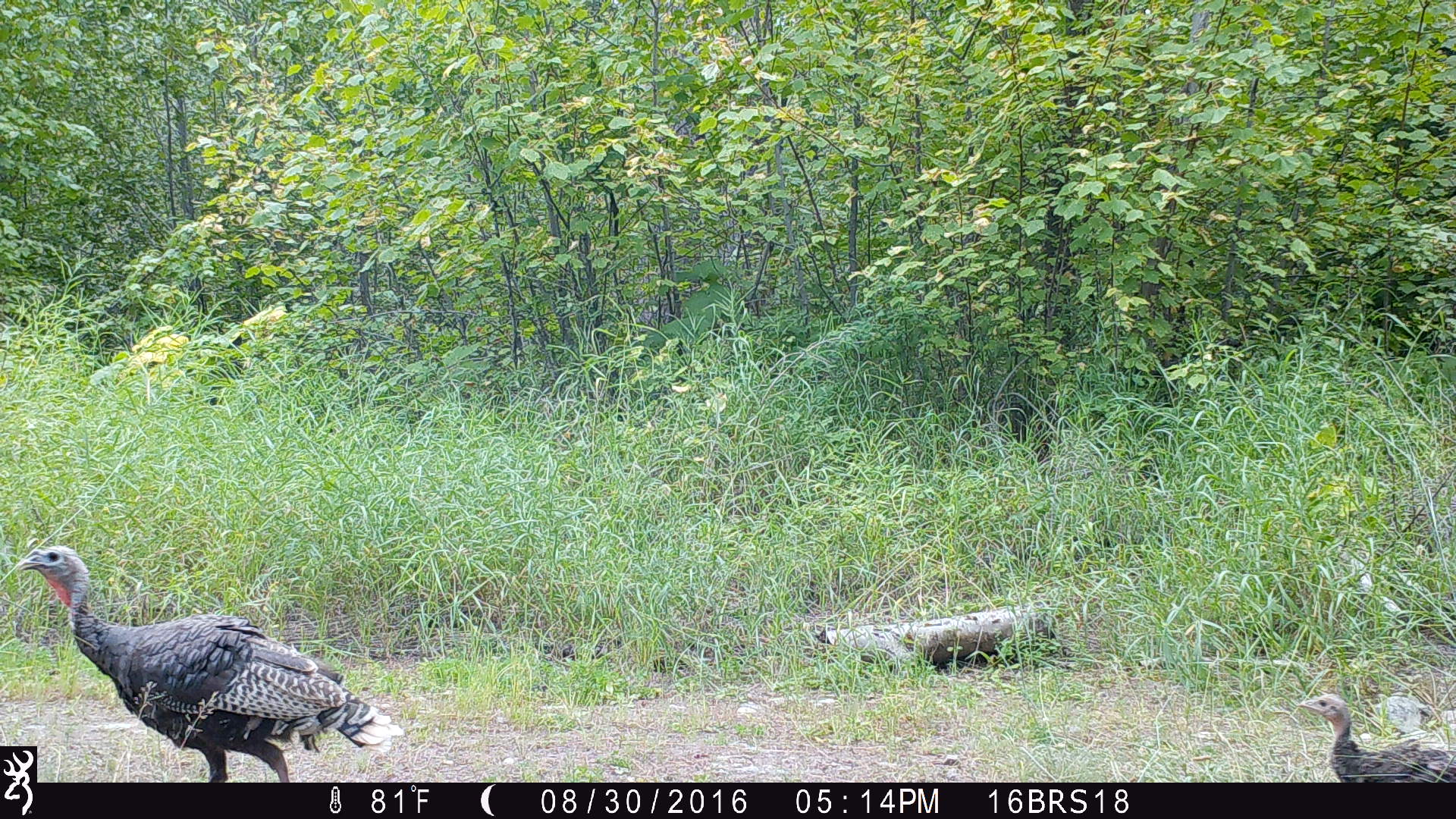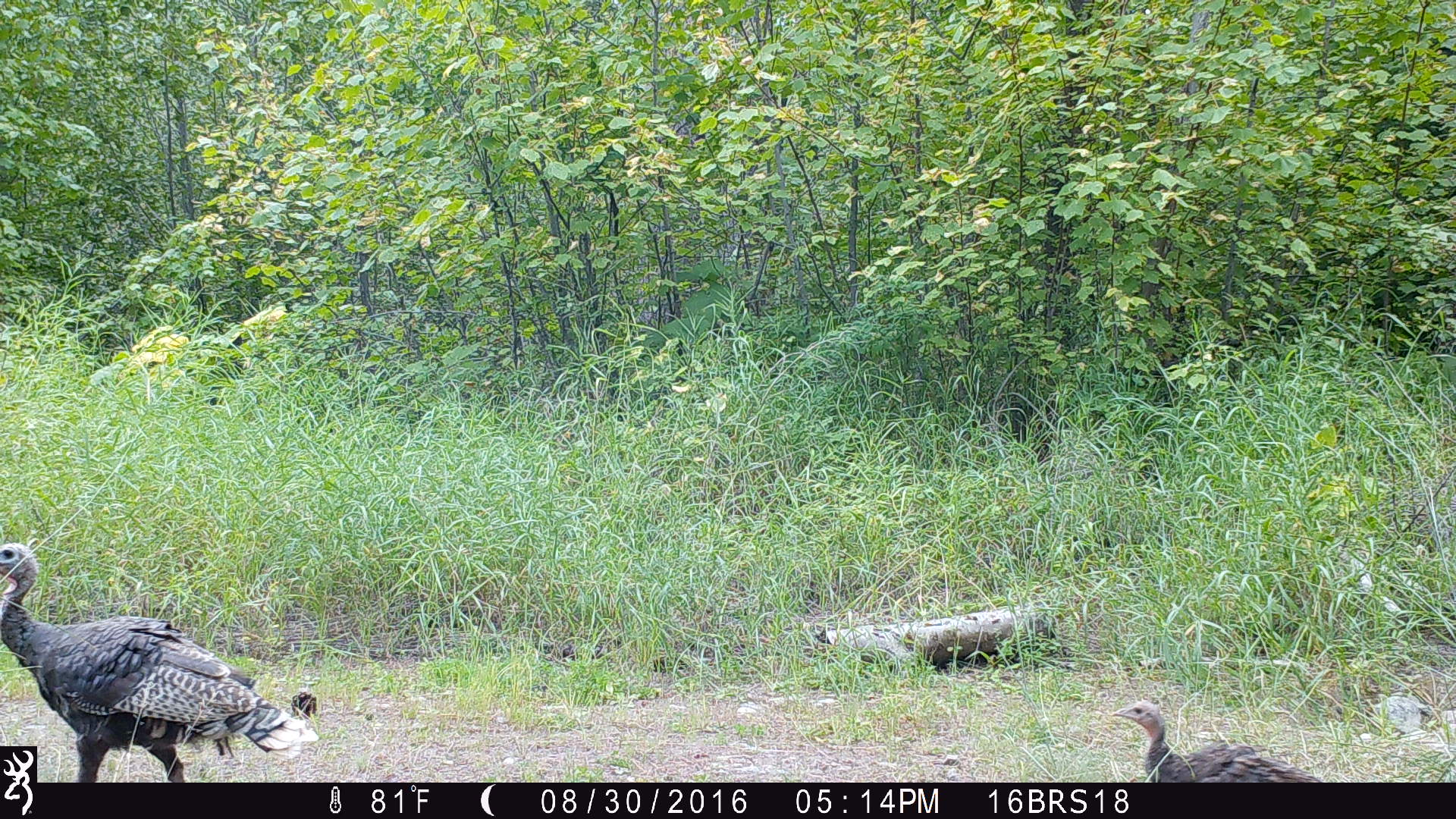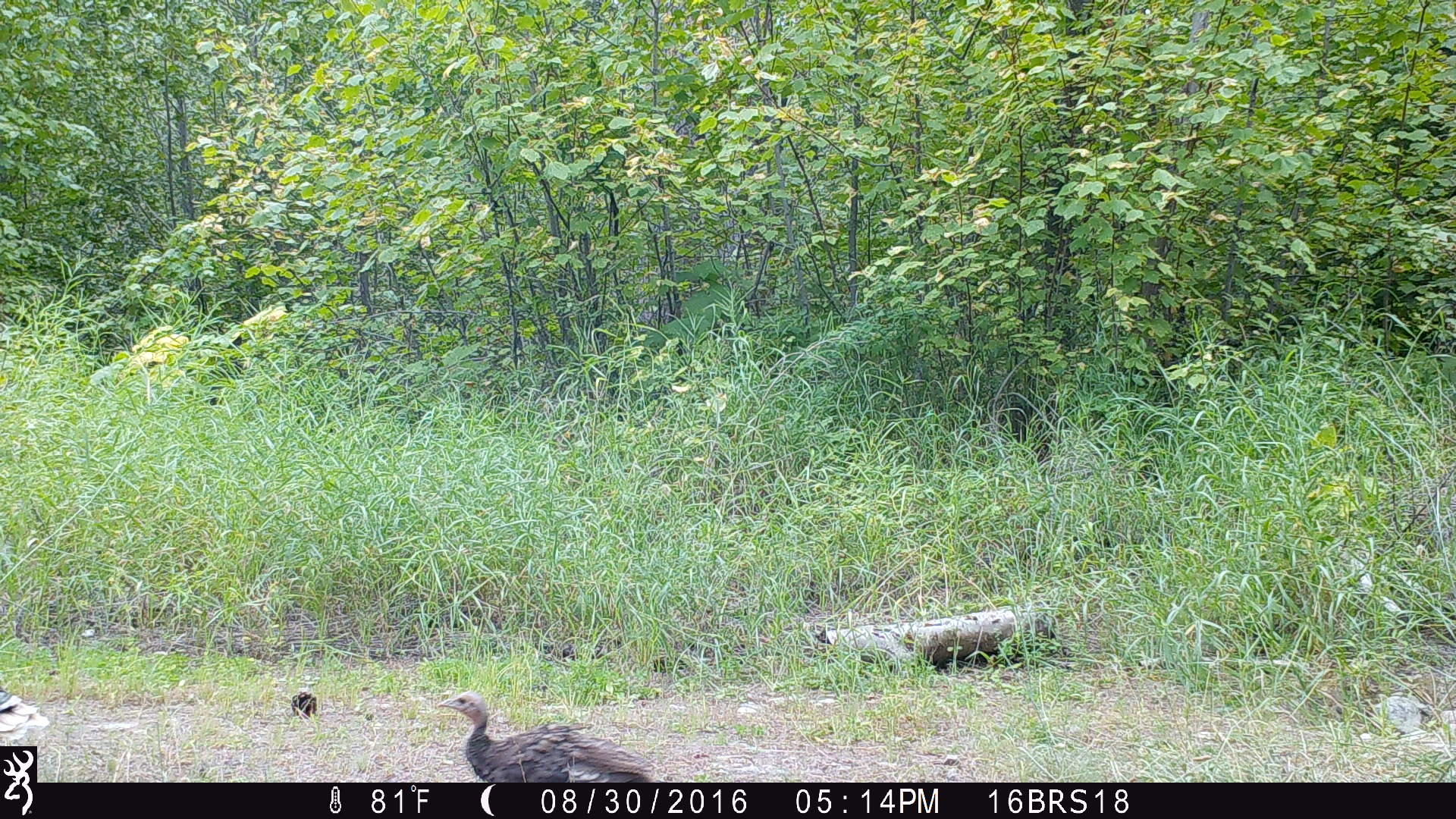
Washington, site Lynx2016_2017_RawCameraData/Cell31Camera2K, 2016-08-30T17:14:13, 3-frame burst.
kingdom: Animalia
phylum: Chordata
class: Aves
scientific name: Aves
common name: birds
Aves (birds). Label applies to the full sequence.